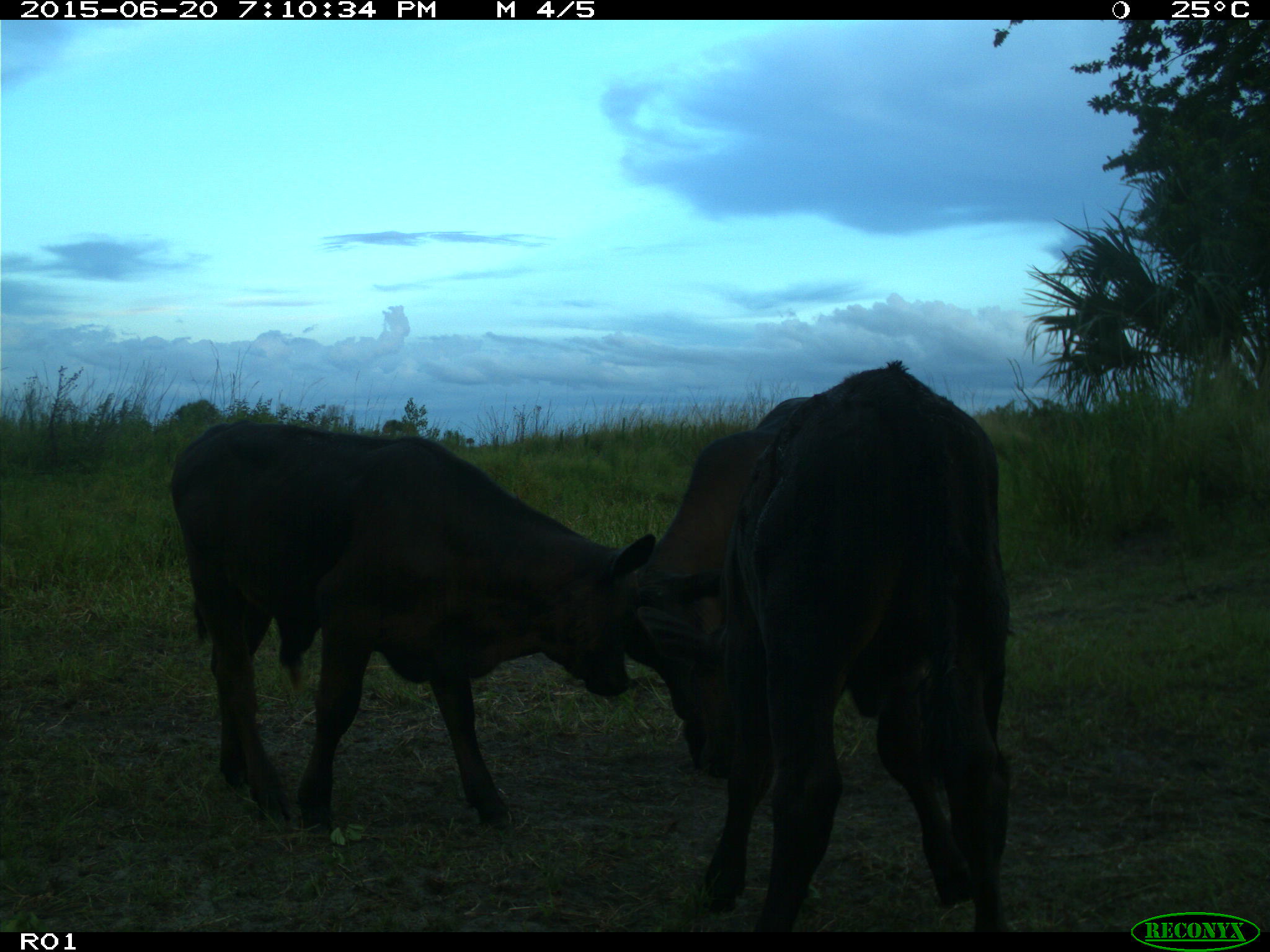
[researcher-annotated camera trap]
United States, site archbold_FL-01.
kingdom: Animalia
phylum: Chordata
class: Mammalia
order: Artiodactyla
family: Bovidae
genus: Bos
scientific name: Bos taurus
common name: domestic cow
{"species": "Bos taurus (domestic cow)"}